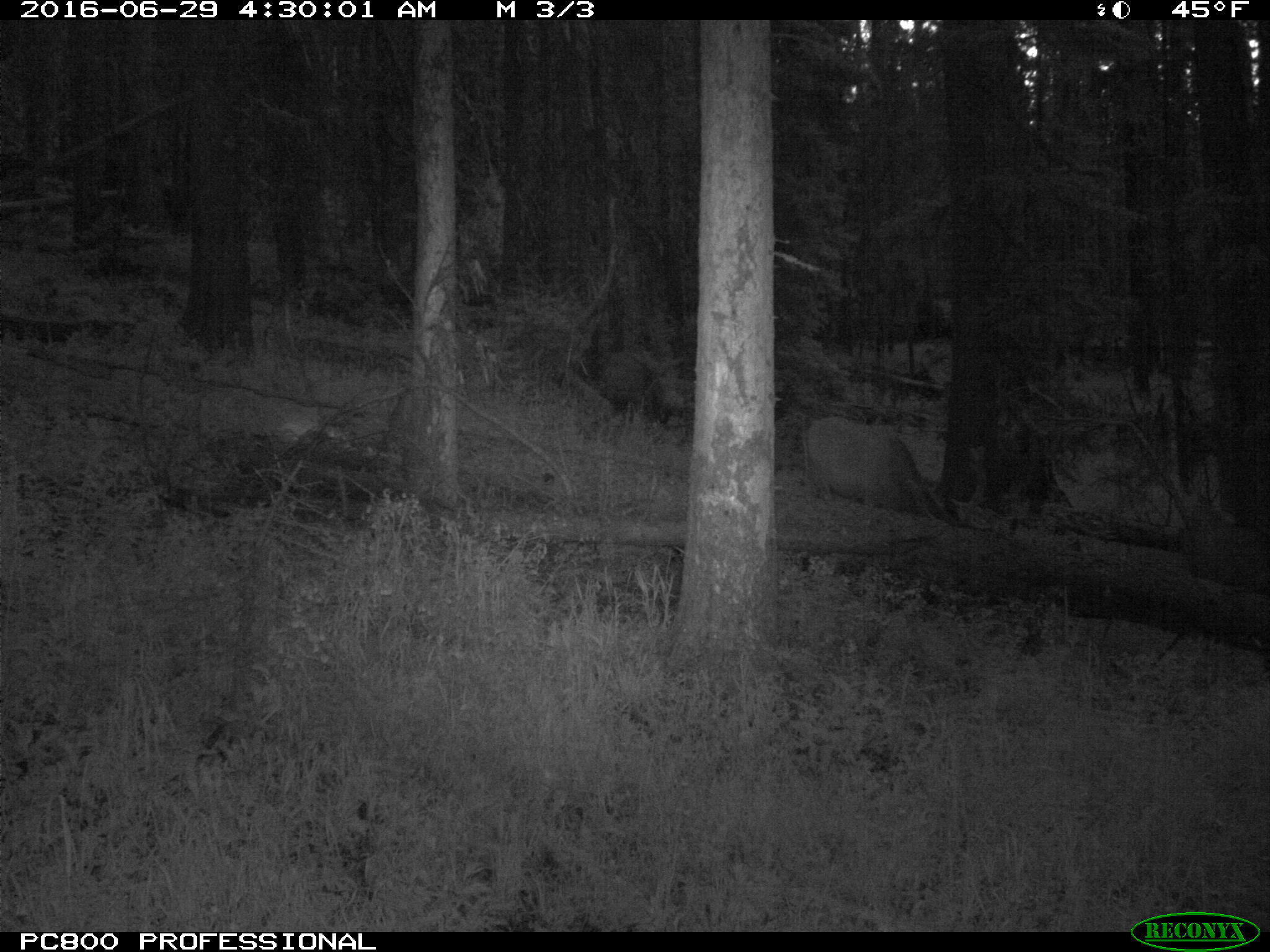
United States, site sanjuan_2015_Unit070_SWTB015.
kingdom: Animalia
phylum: Chordata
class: Mammalia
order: Artiodactyla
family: Cervidae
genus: Cervus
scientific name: Cervus elaphus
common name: red deer